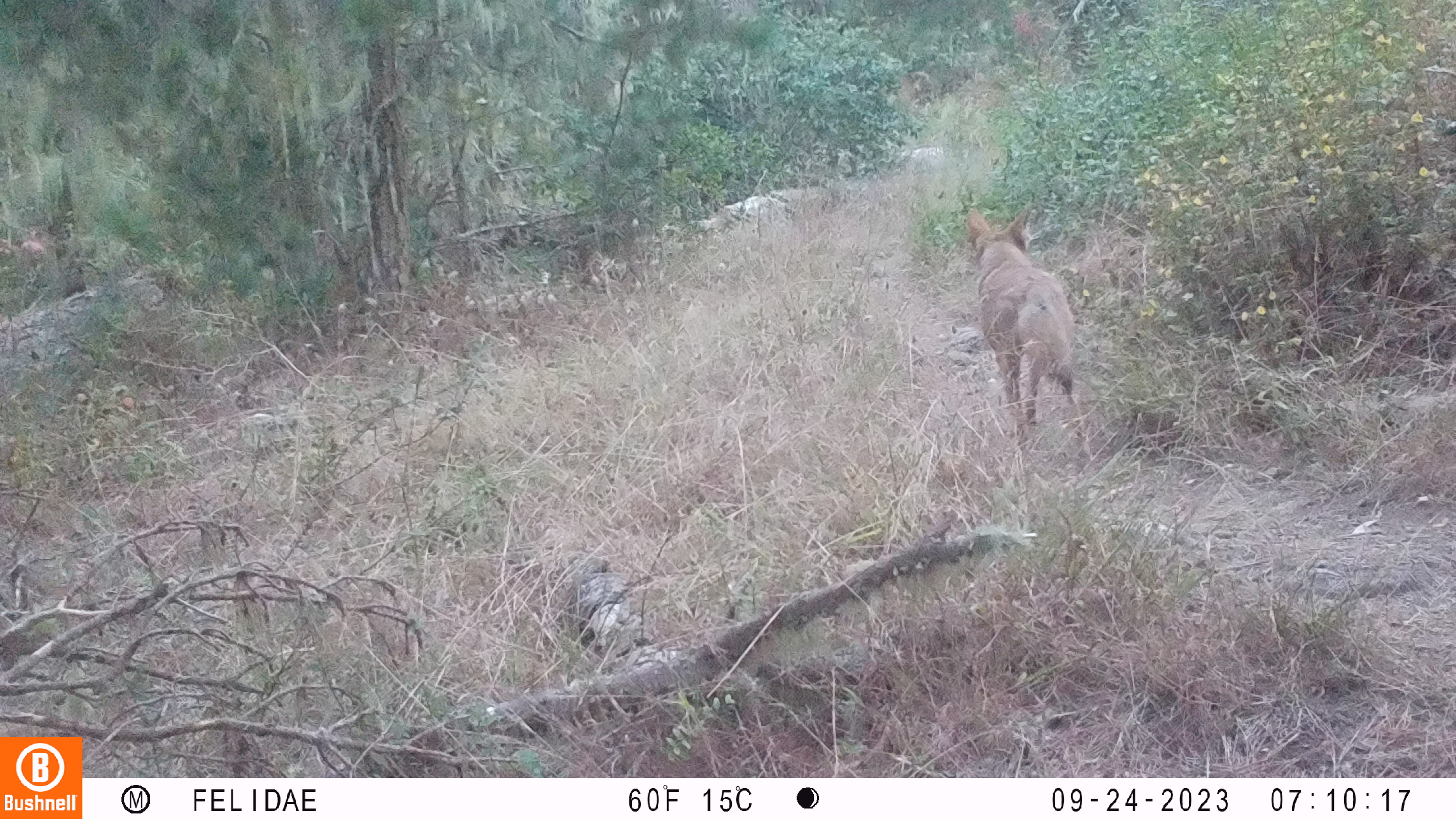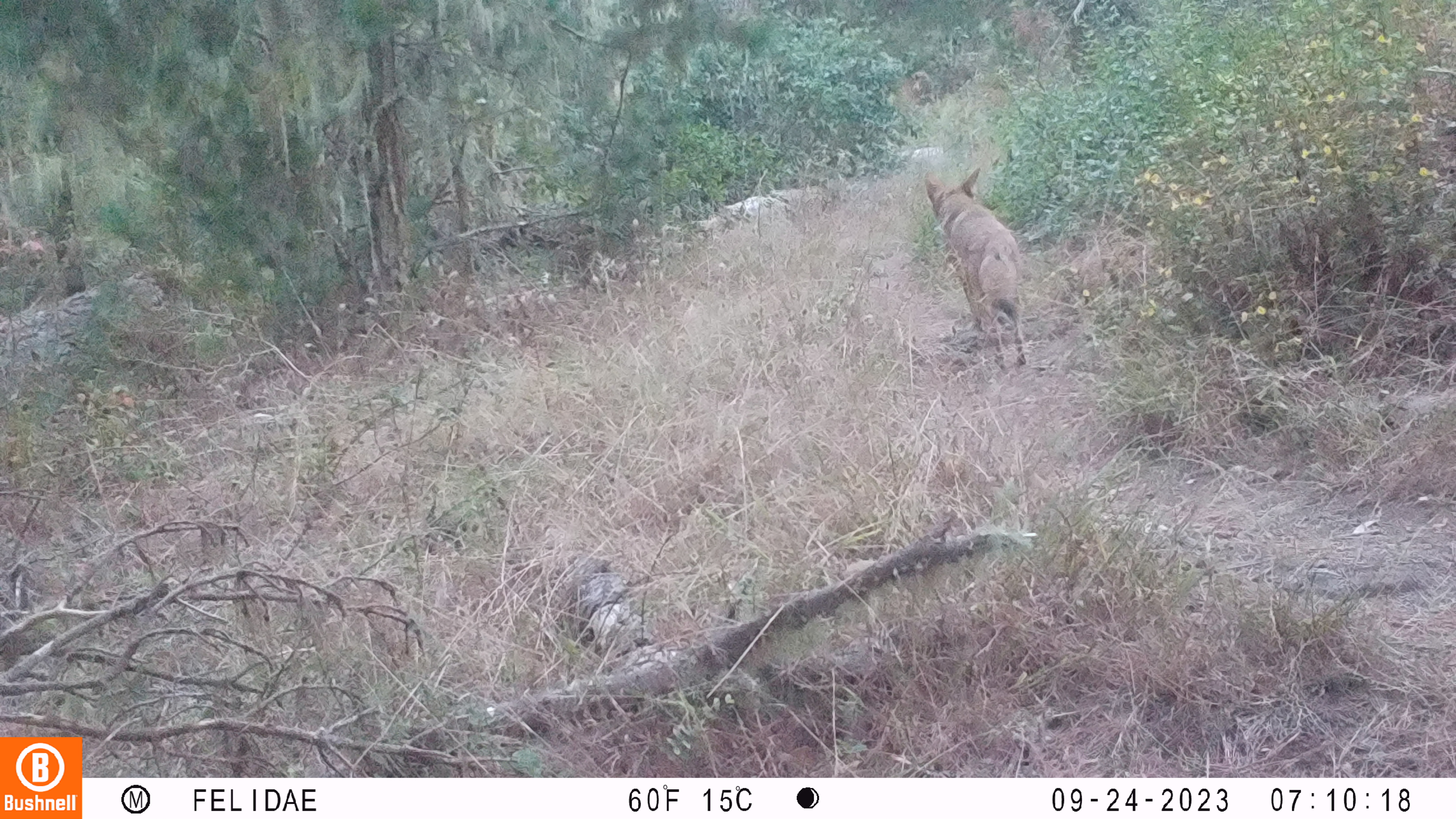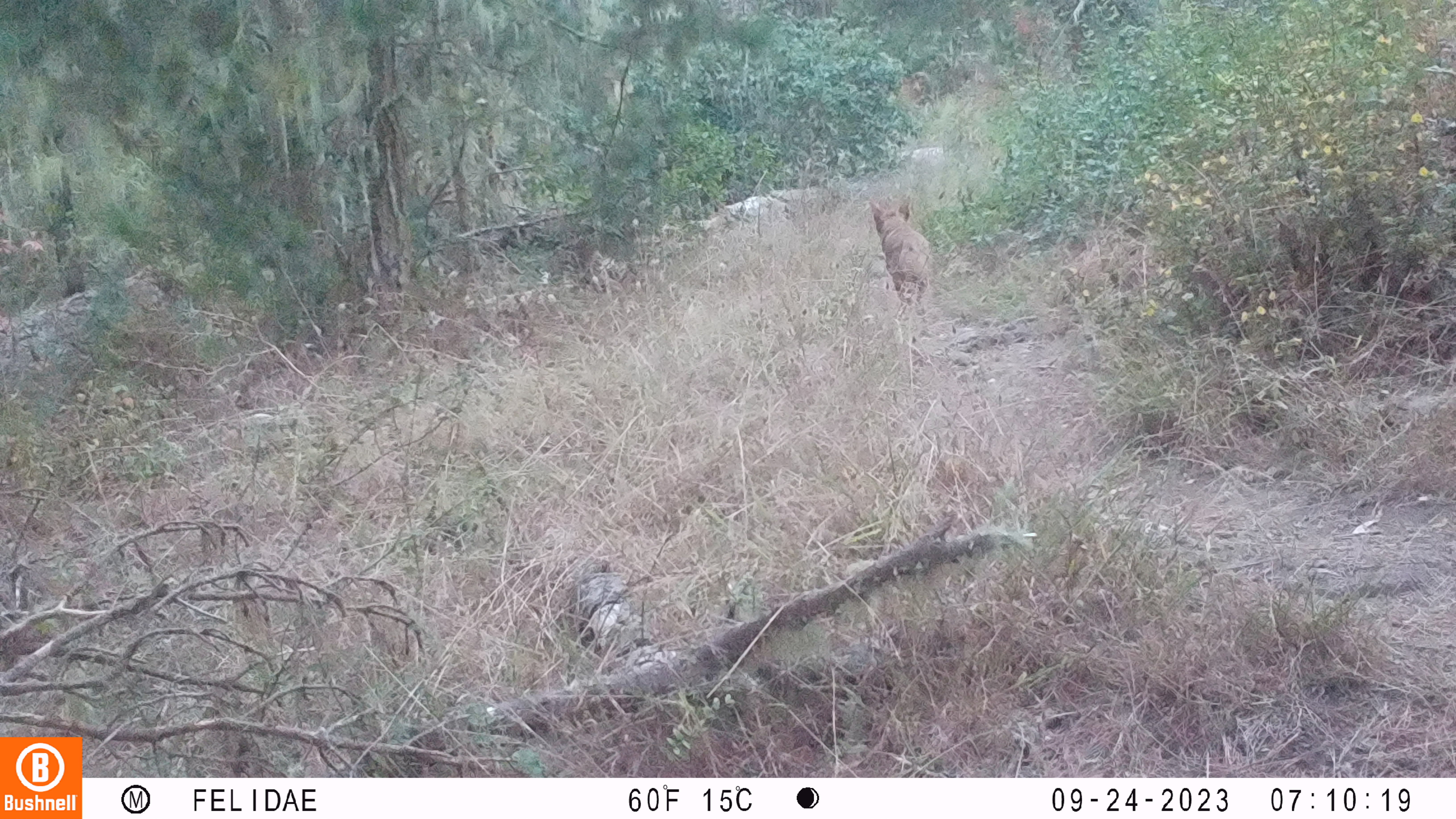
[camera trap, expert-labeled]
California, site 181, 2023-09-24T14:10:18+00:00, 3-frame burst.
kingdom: Animalia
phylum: Chordata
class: Mammalia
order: Carnivora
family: Canidae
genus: Canis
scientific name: Canis latrans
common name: coyote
Coyote (Canis latrans).